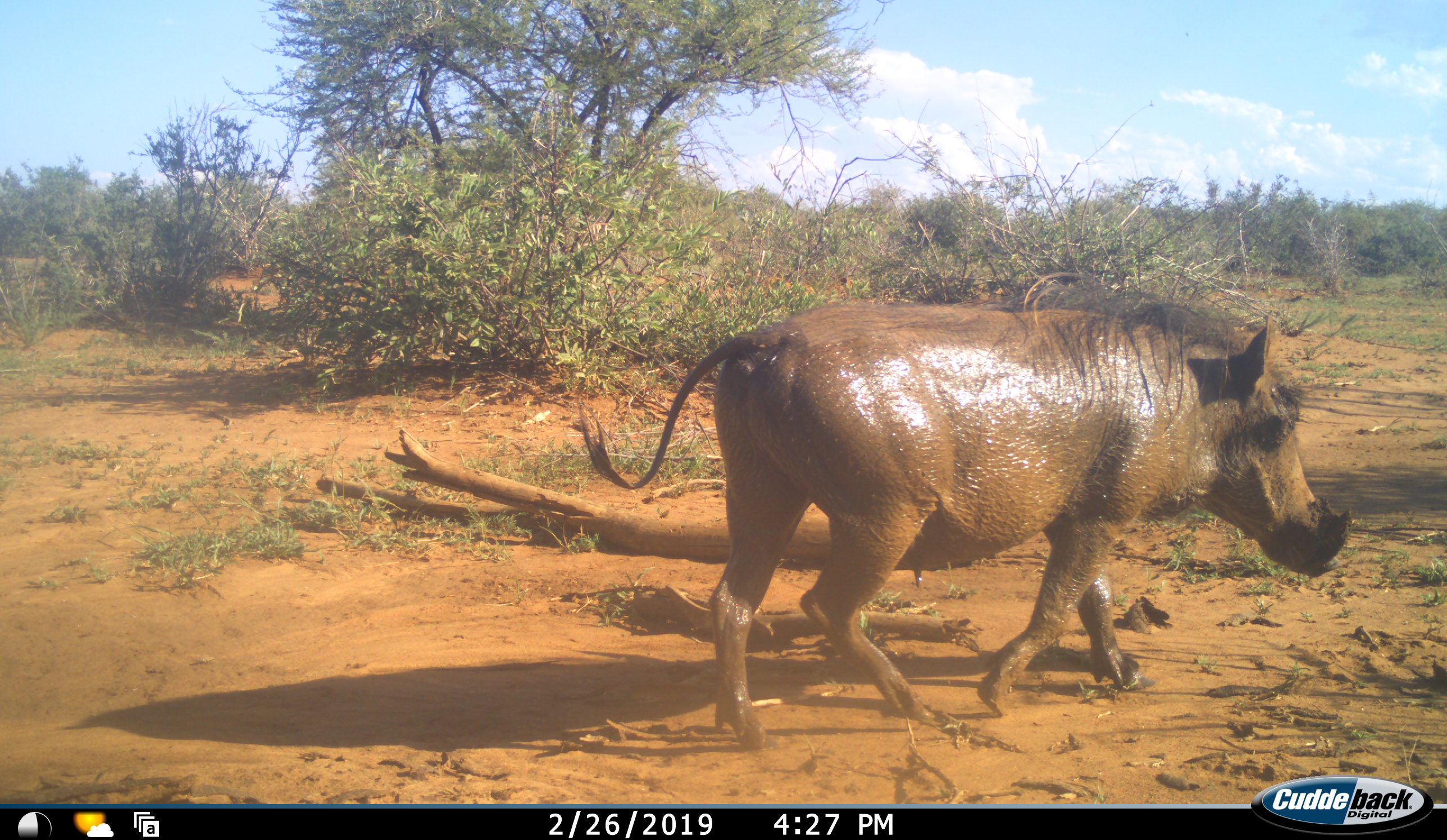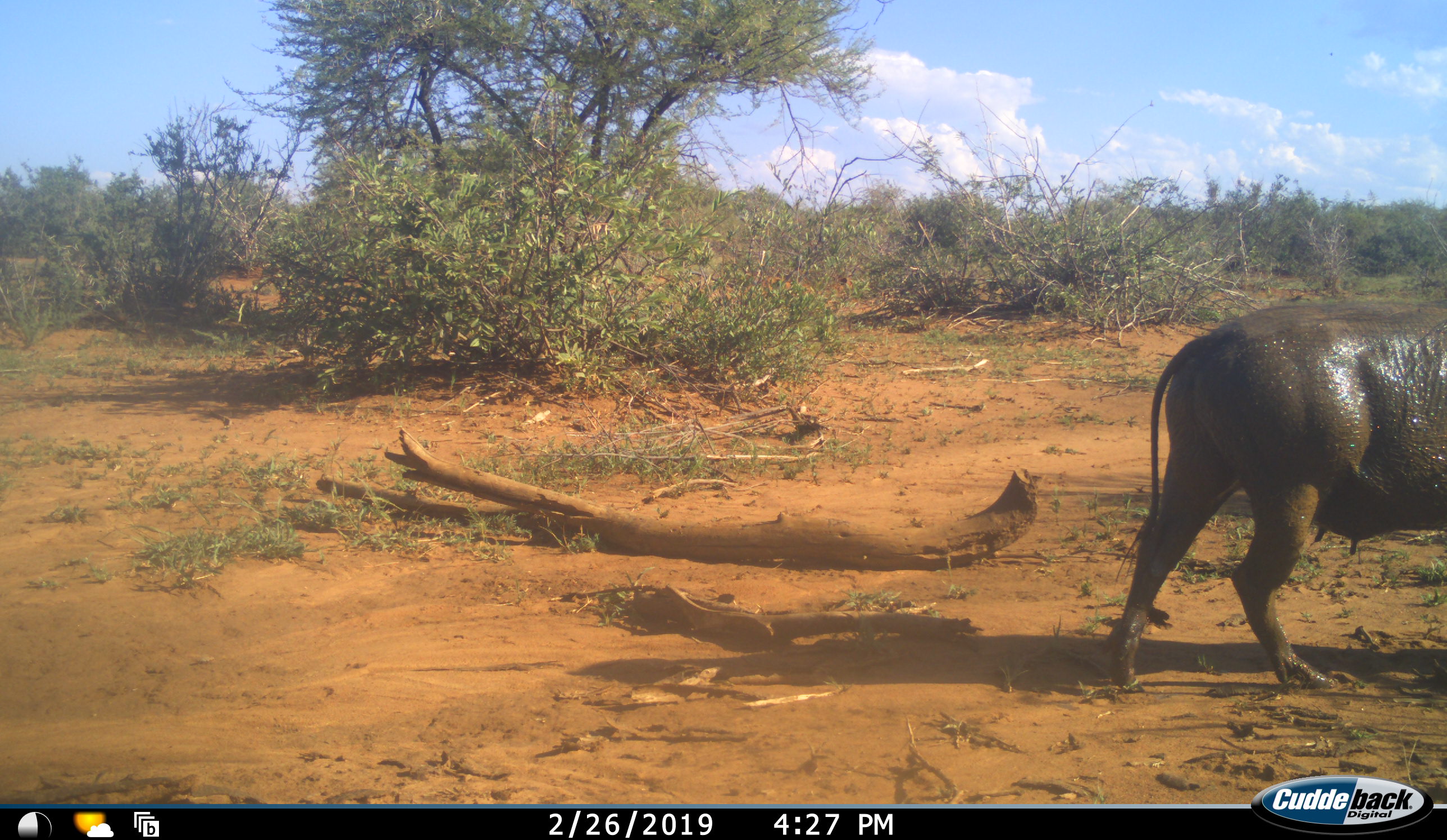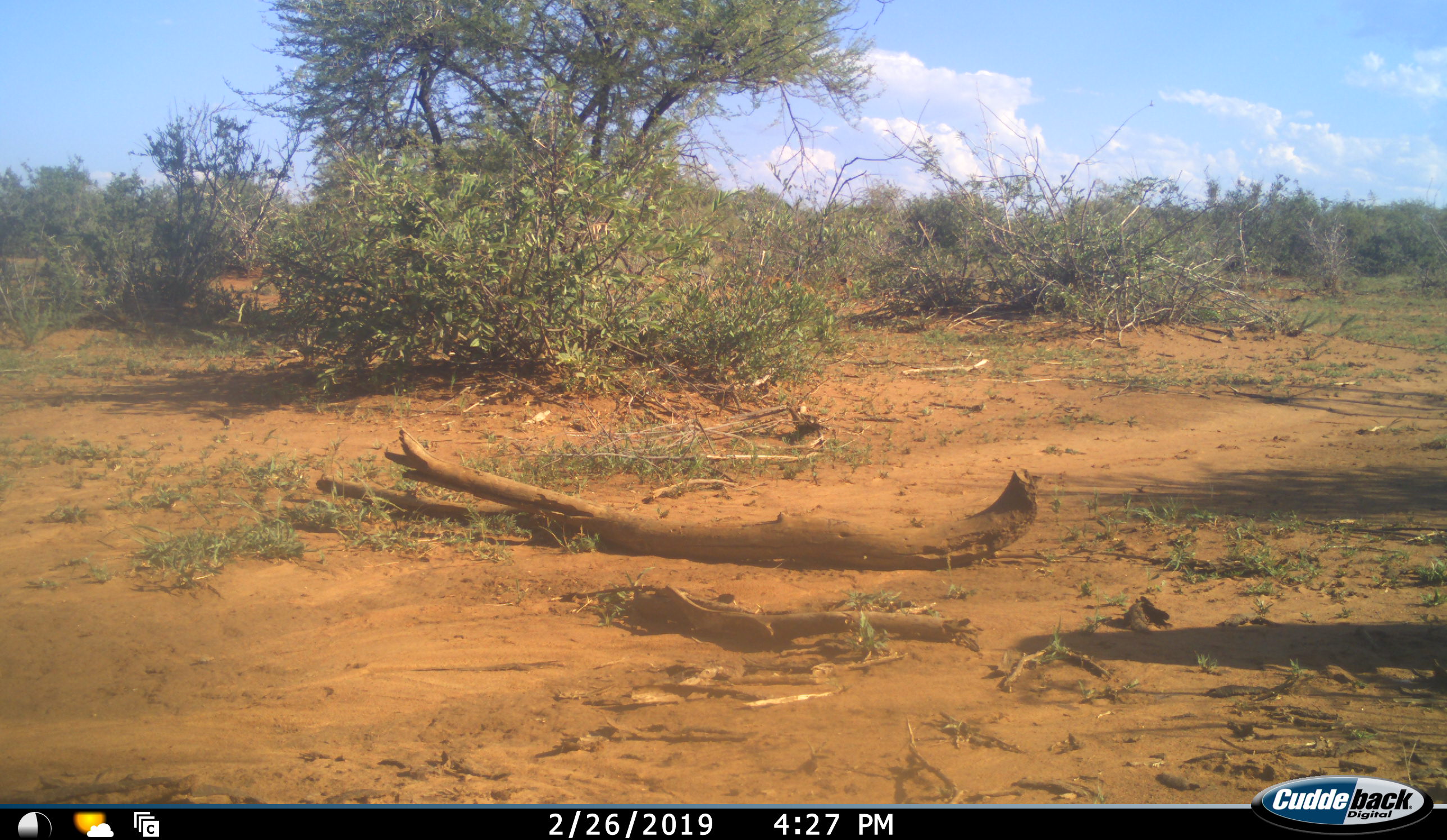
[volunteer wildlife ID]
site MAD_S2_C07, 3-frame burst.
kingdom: Animalia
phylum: Chordata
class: Mammalia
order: Artiodactyla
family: Suidae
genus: Phacochoerus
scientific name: Phacochoerus africanus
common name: warthog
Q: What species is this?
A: Warthog (Phacochoerus africanus).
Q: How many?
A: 1.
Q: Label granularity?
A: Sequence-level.